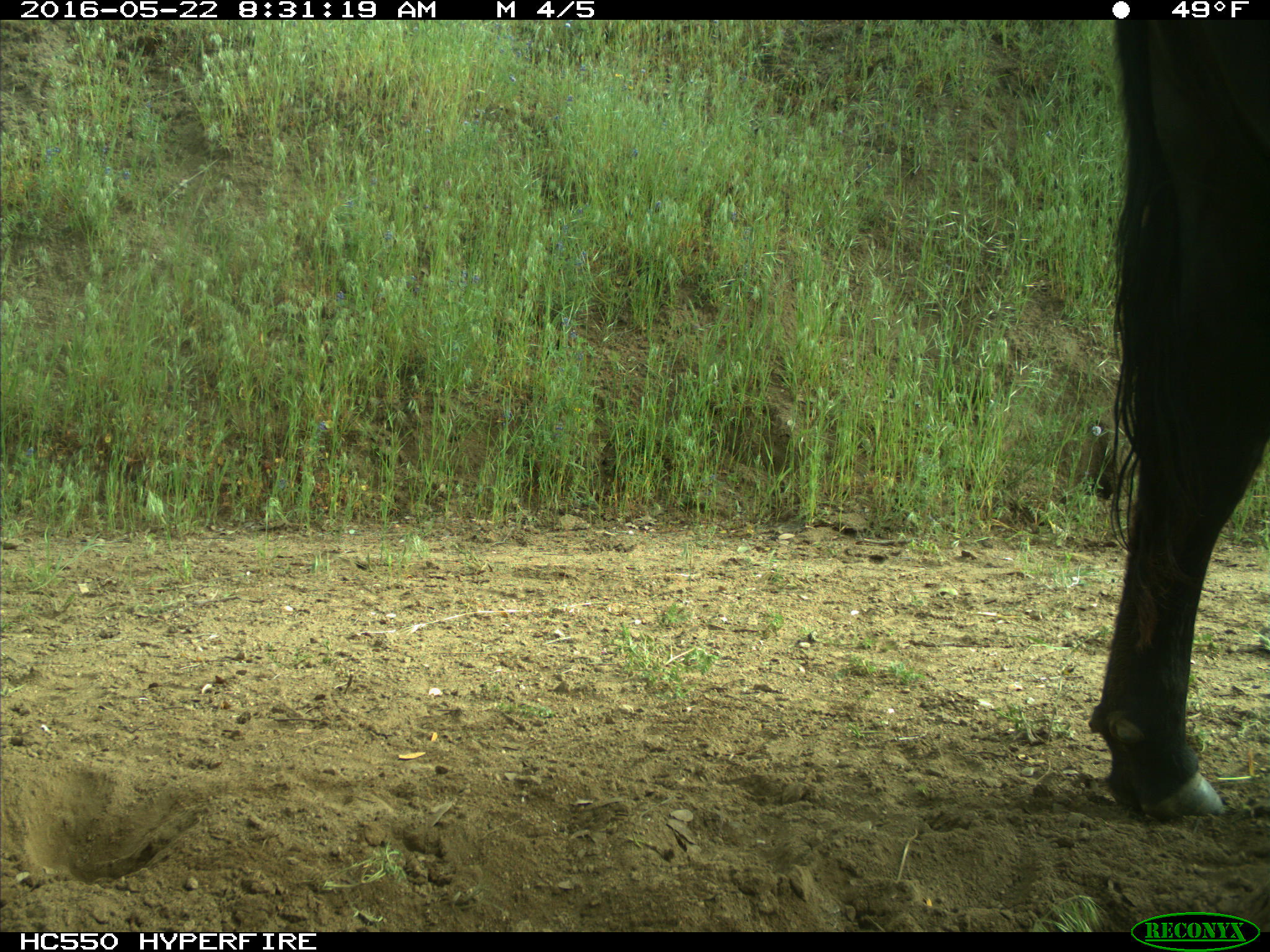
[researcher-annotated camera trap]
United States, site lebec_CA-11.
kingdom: Animalia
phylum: Chordata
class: Mammalia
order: Artiodactyla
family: Bovidae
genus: Bos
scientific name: Bos taurus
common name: domestic cow